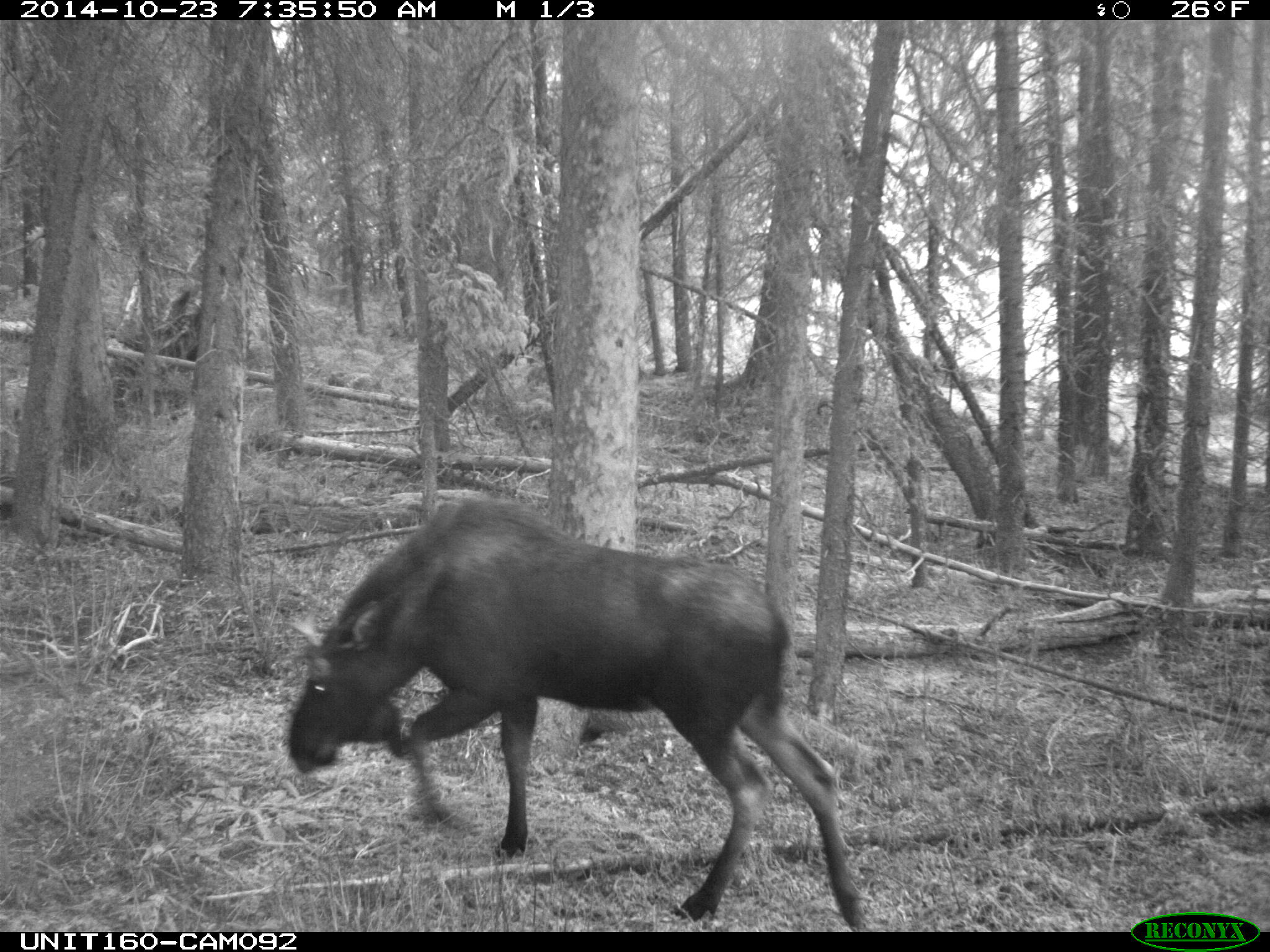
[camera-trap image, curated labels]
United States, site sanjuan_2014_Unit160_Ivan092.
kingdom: Animalia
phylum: Chordata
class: Mammalia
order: Artiodactyla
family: Cervidae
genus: Alces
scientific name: Alces alces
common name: moose